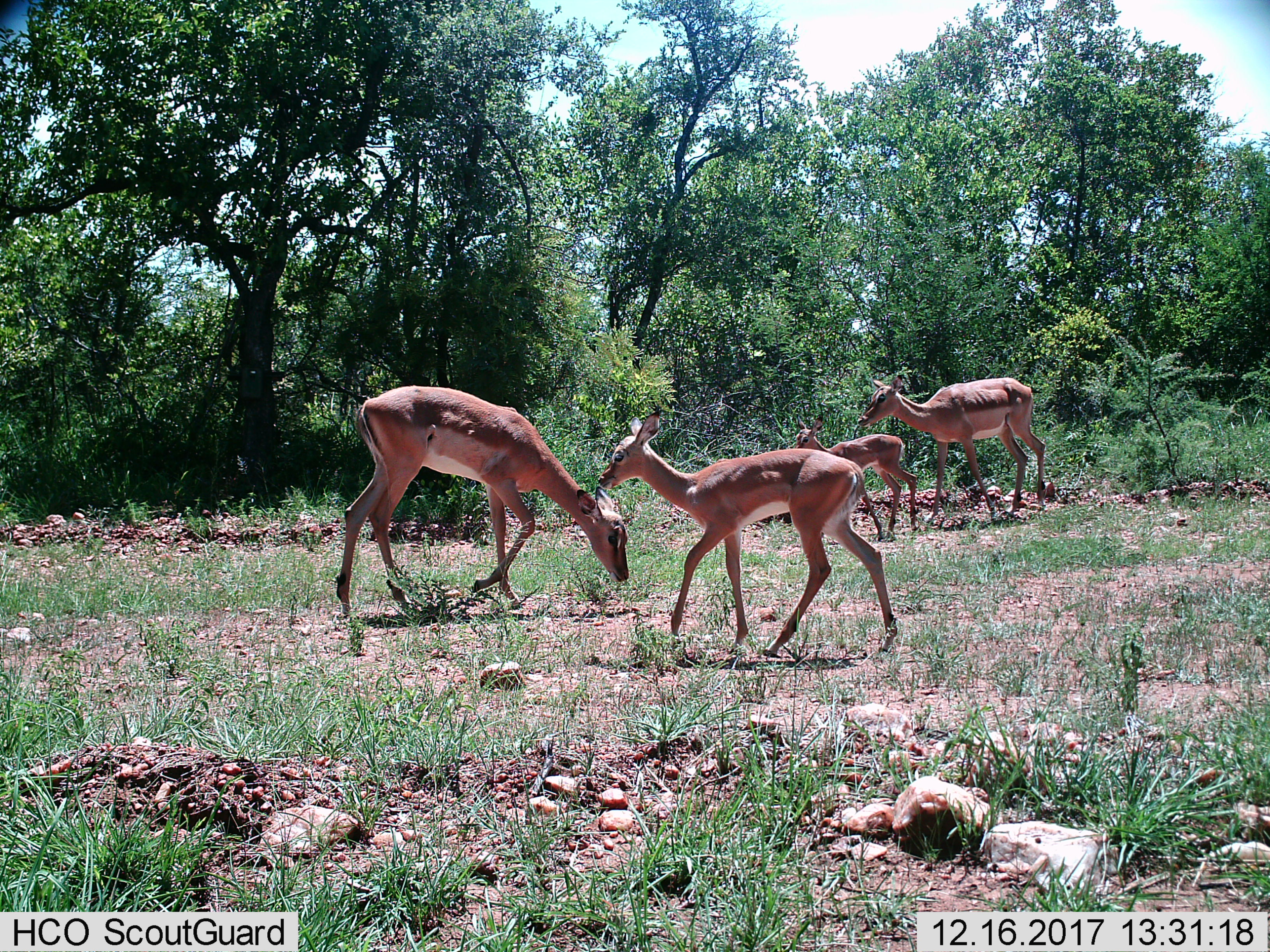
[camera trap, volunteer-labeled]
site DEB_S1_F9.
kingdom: Animalia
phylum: Chordata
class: Mammalia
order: Artiodactyla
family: Bovidae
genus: Aepyceros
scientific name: Aepyceros melampus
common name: impala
Impala (Aepyceros melampus), count 4. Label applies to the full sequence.